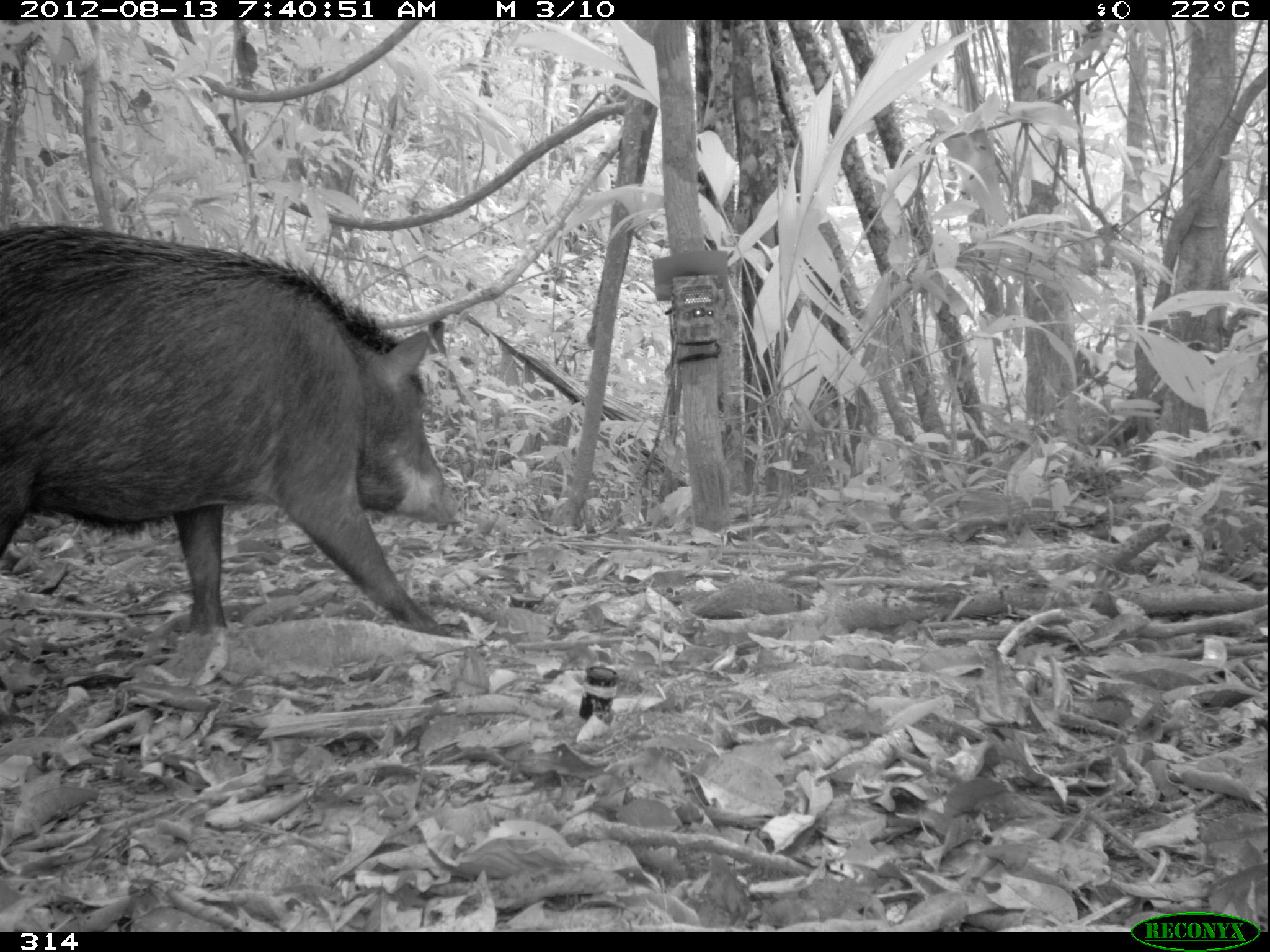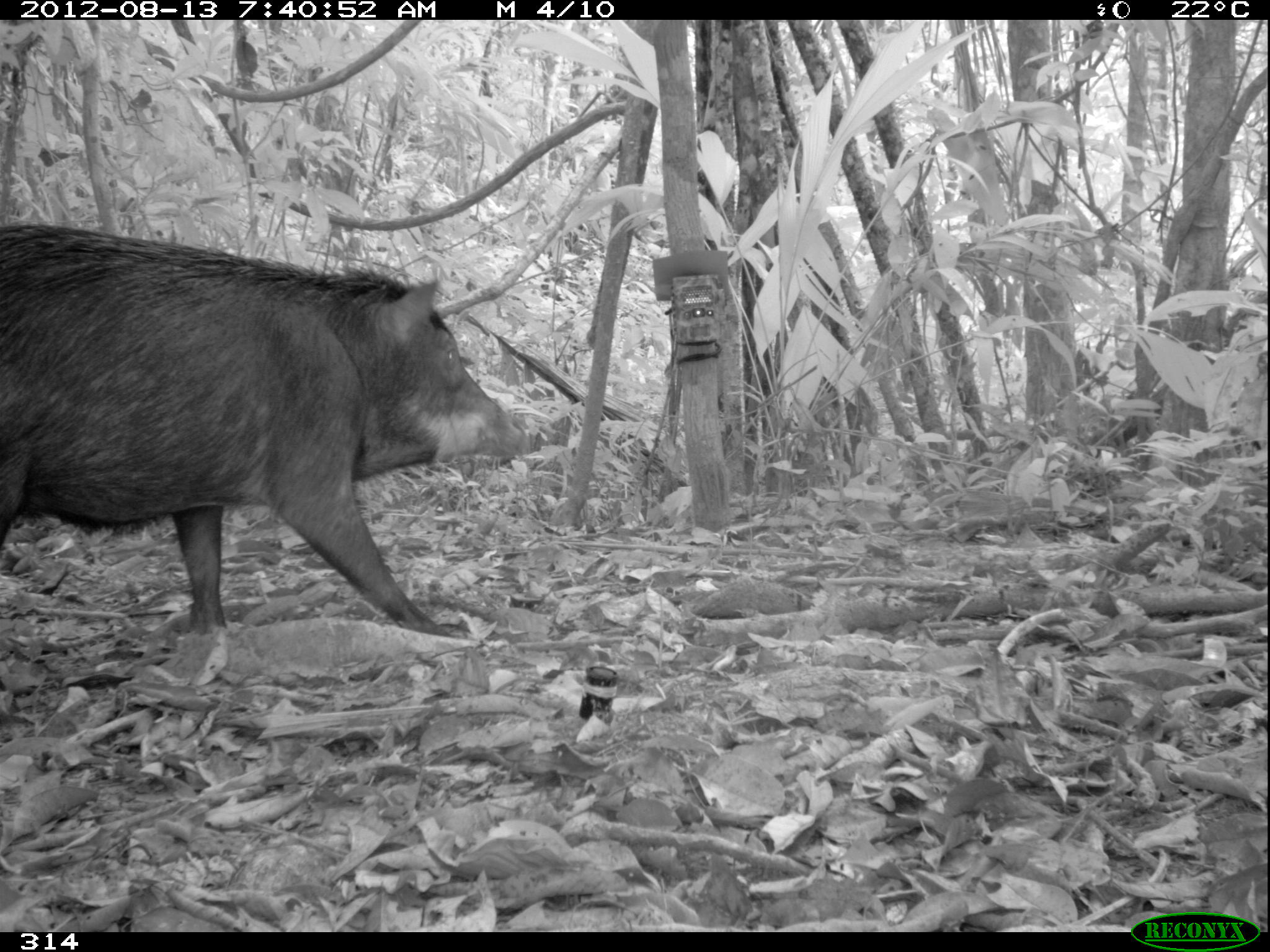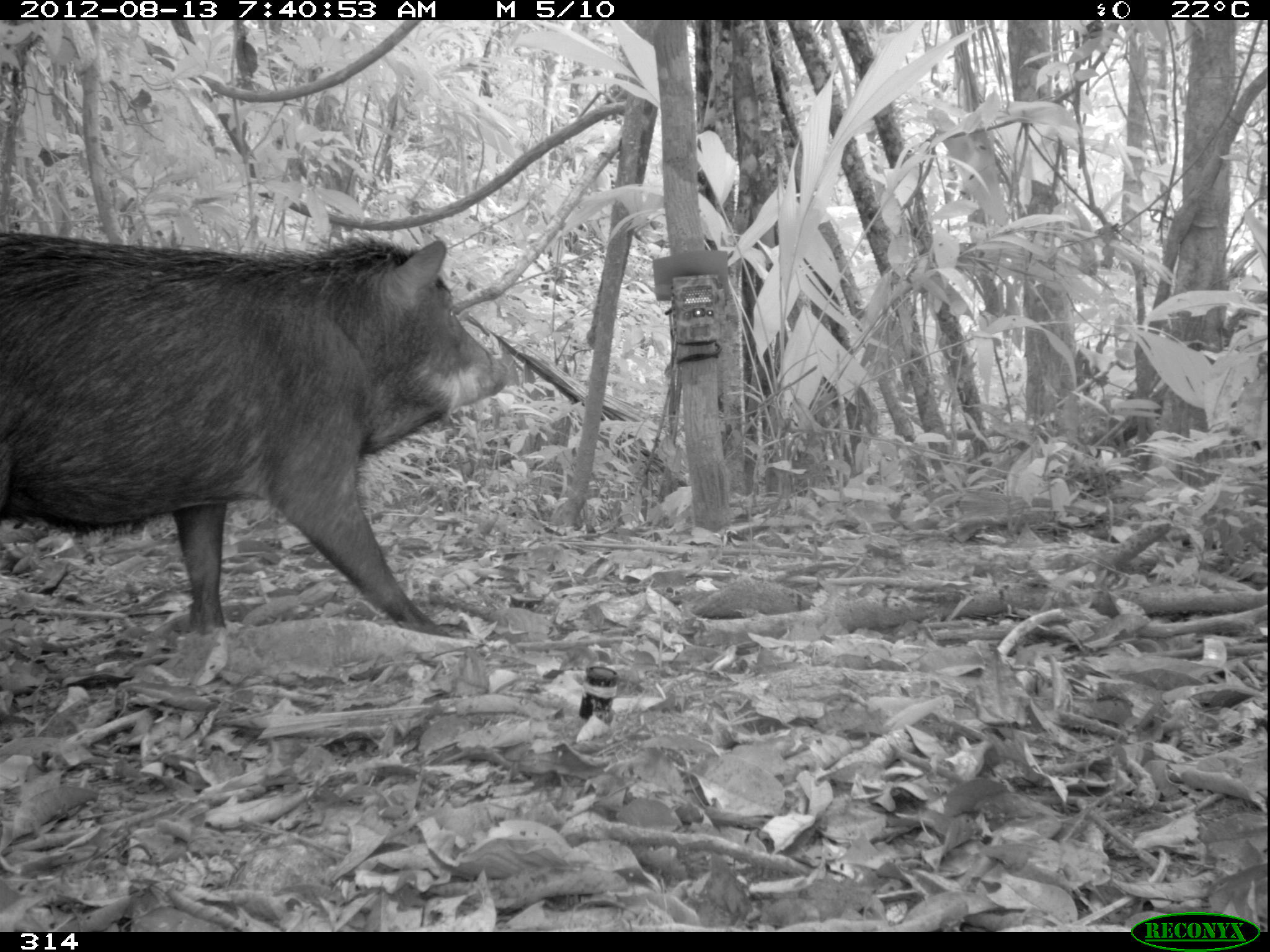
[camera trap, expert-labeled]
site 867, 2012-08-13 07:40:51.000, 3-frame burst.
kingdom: Animalia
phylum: Chordata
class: Mammalia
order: Artiodactyla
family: Tayassuidae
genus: Tayassu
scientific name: Tayassu pecari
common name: white-lipped peccary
Tayassu pecari (white-lipped peccary).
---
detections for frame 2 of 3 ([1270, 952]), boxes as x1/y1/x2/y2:
tayassu pecari: 0/218/527/635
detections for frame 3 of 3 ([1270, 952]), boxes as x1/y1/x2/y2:
tayassu pecari: 0/228/511/633